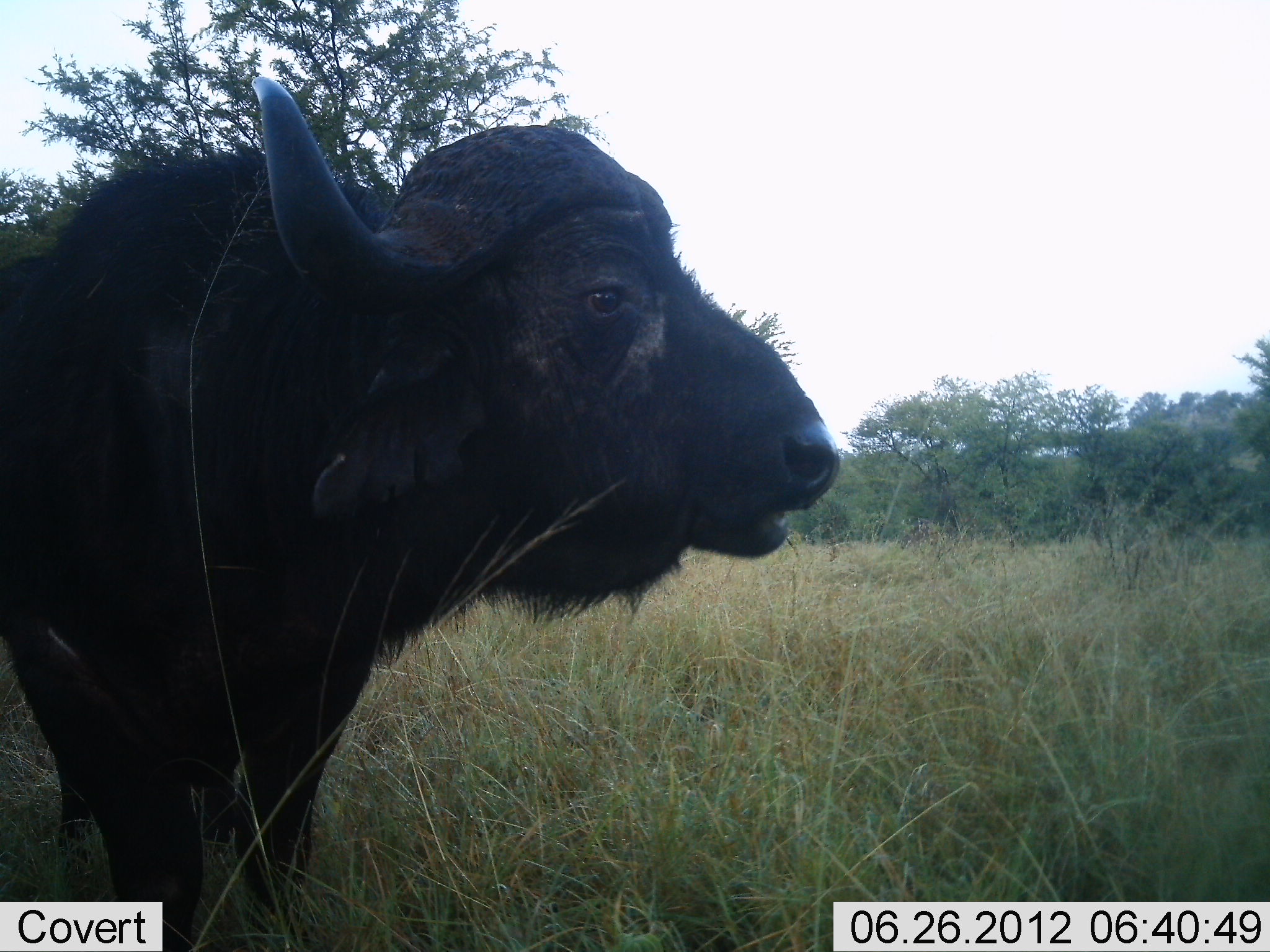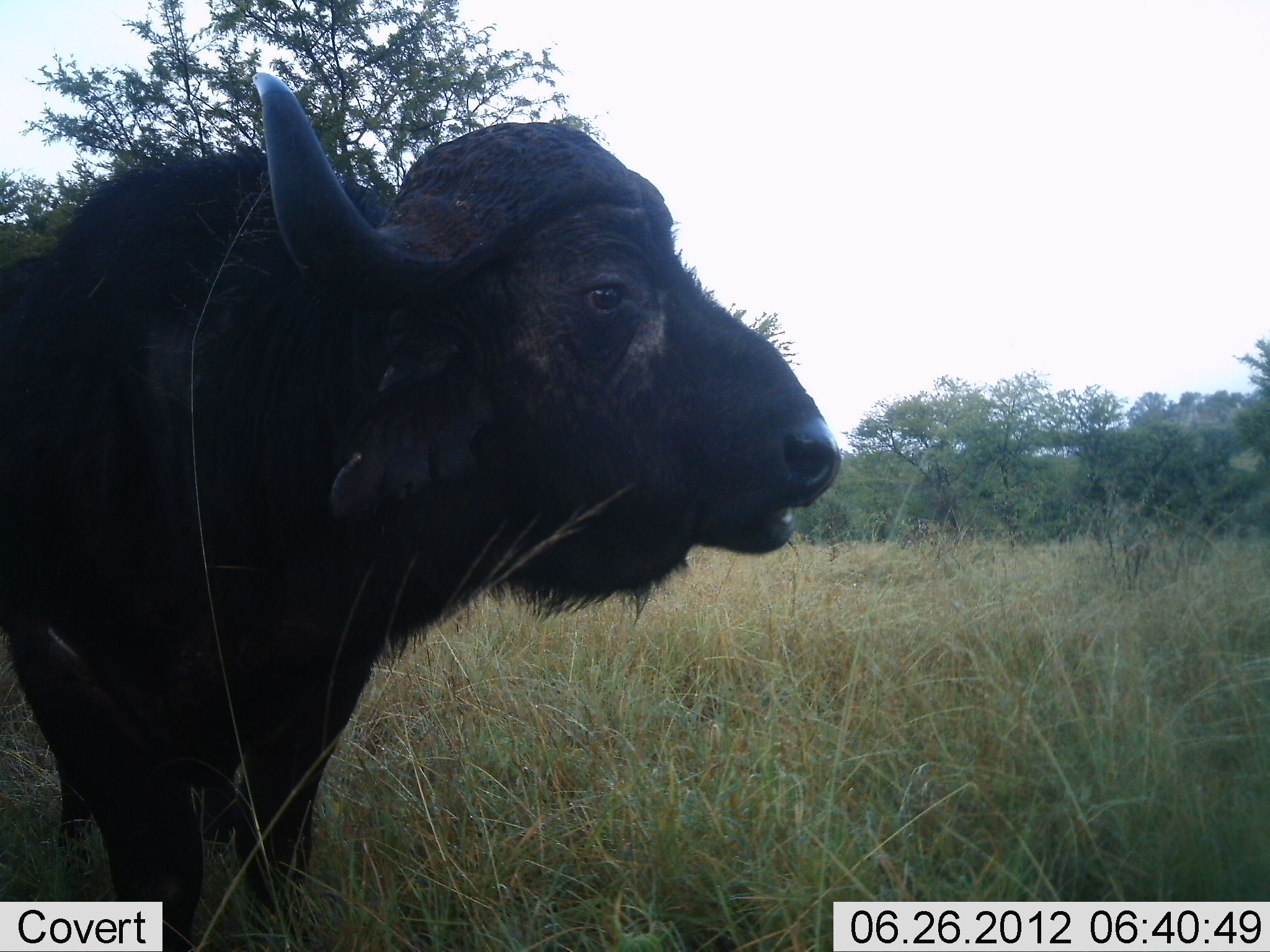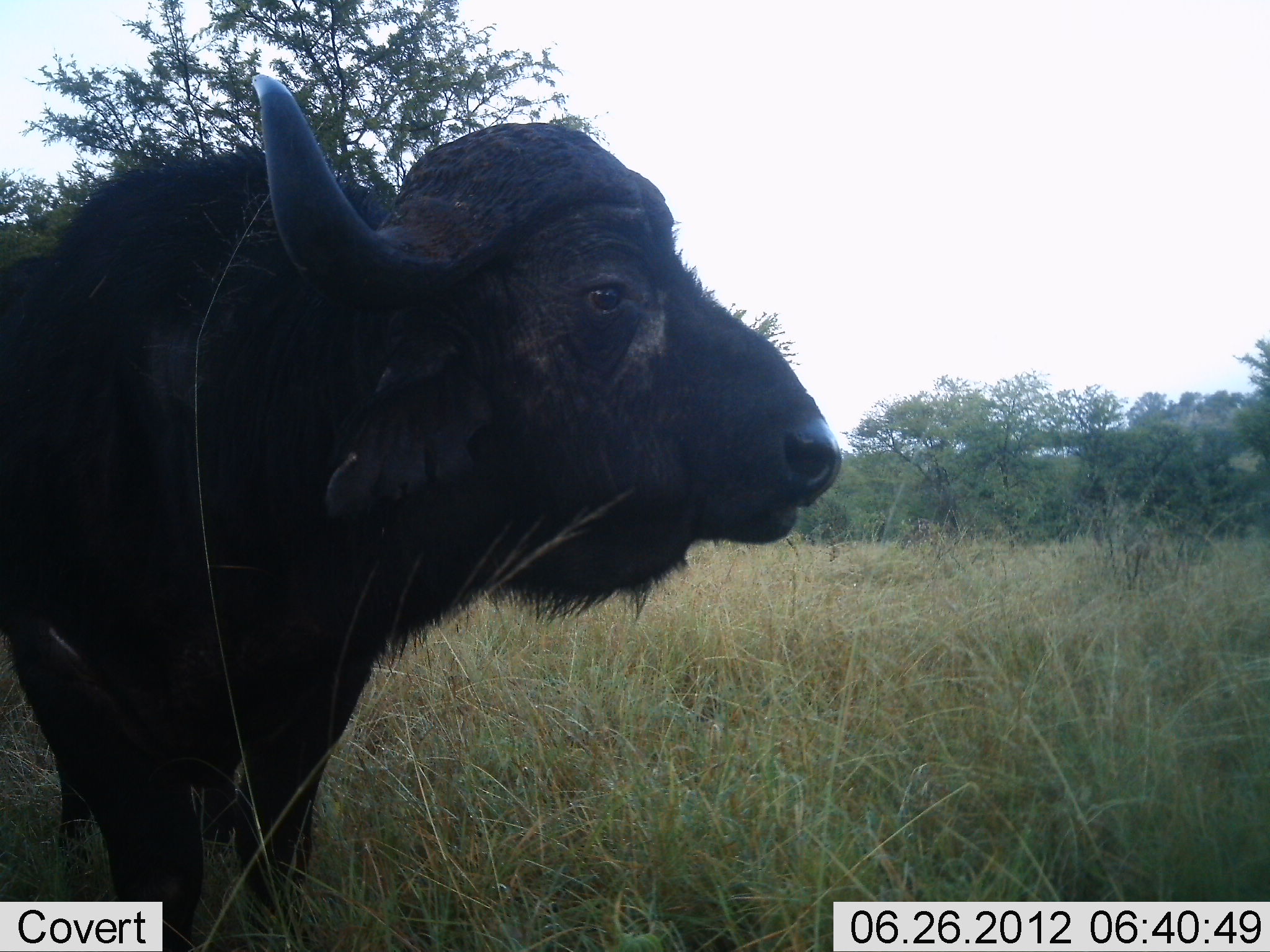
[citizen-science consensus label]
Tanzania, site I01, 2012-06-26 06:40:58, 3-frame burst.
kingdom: Animalia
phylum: Chordata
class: Mammalia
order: Artiodactyla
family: Bovidae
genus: Syncerus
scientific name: Syncerus caffer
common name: cape buffalo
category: buffalo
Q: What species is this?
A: Buffalo (cape buffalo) (Syncerus caffer).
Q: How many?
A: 1.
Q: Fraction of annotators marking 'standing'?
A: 50%.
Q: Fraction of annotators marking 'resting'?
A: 20%.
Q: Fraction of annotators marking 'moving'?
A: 10%.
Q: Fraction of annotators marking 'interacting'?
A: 0%.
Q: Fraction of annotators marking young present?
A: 0%.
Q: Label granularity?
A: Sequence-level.